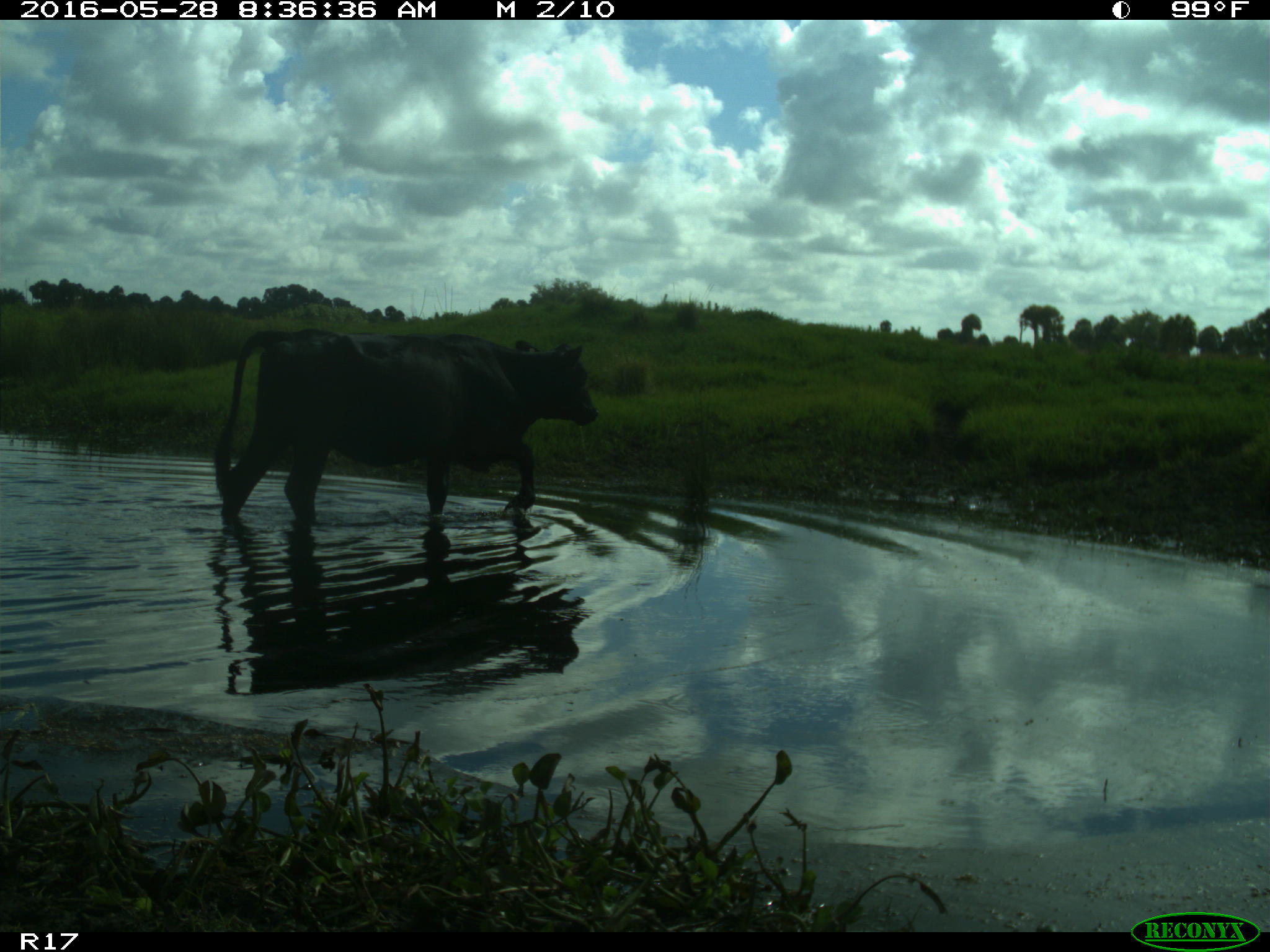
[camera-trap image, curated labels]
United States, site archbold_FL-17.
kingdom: Animalia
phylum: Chordata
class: Mammalia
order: Artiodactyla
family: Bovidae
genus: Bos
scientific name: Bos taurus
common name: domestic cow